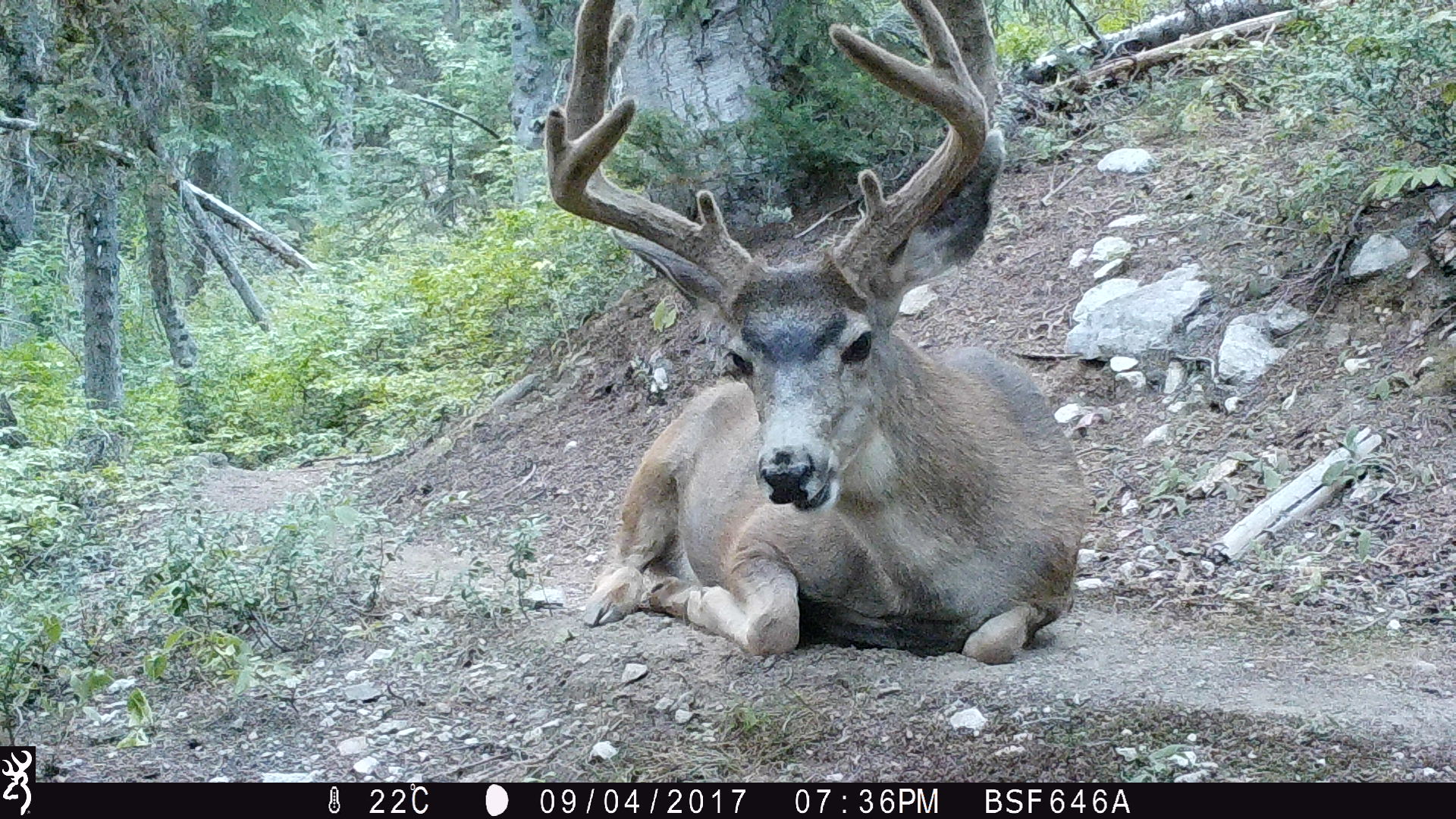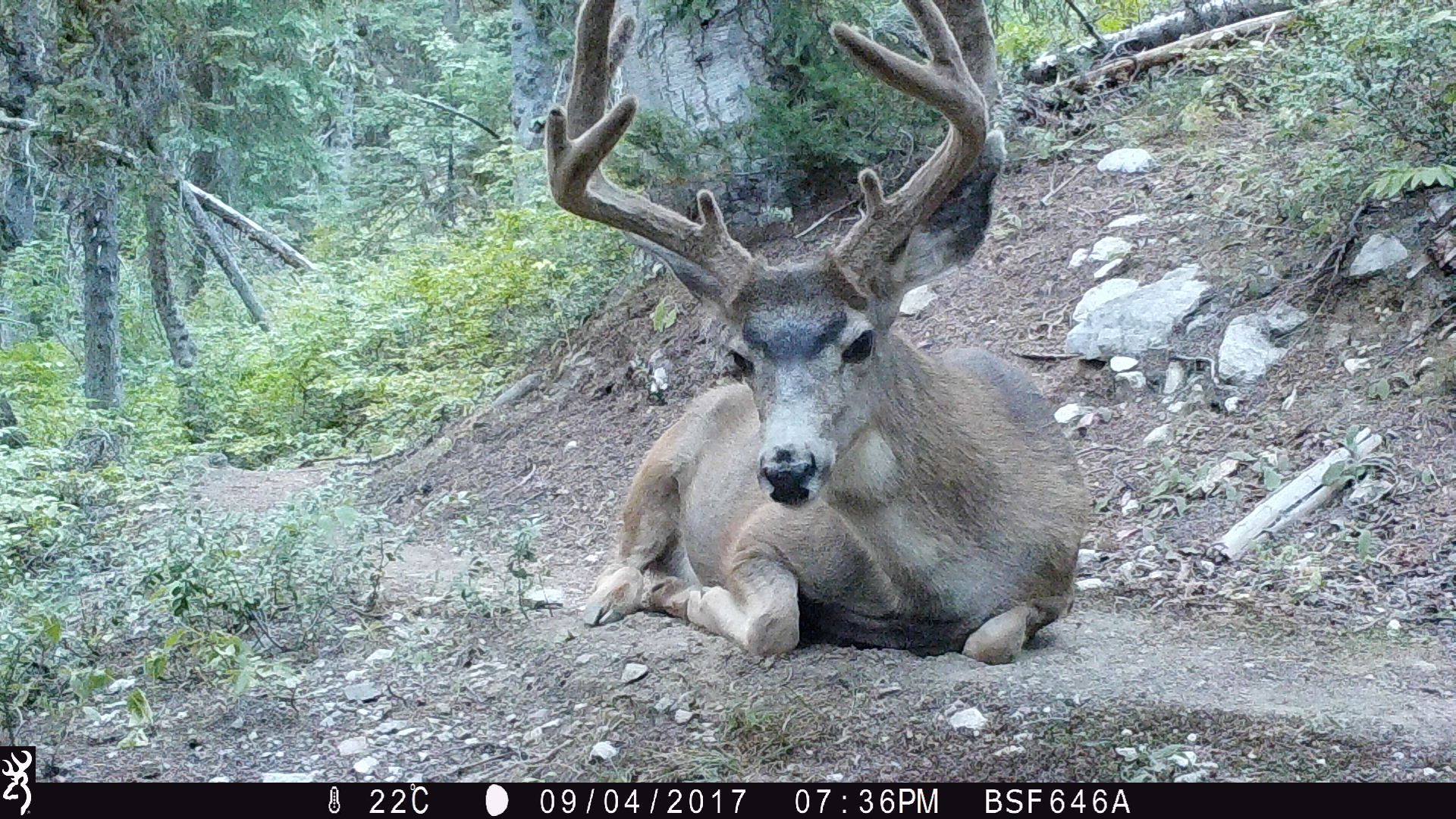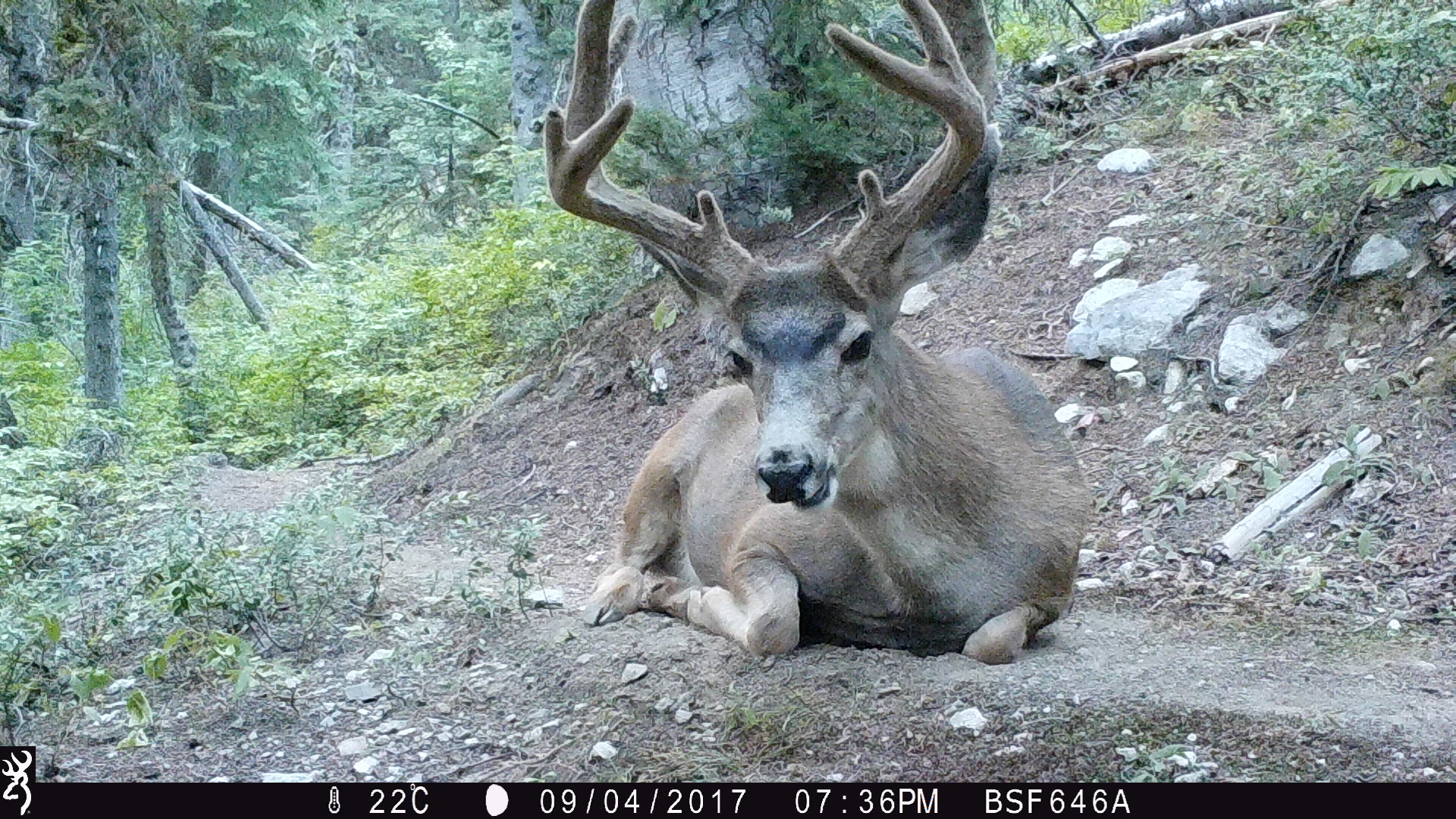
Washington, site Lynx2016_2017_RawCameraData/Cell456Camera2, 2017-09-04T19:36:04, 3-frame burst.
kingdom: Animalia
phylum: Chordata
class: Mammalia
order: Artiodactyla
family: Cervidae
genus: Odocoileus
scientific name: Odocoileus hemionus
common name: mule deer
Odocoileus hemionus (mule deer). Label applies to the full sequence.